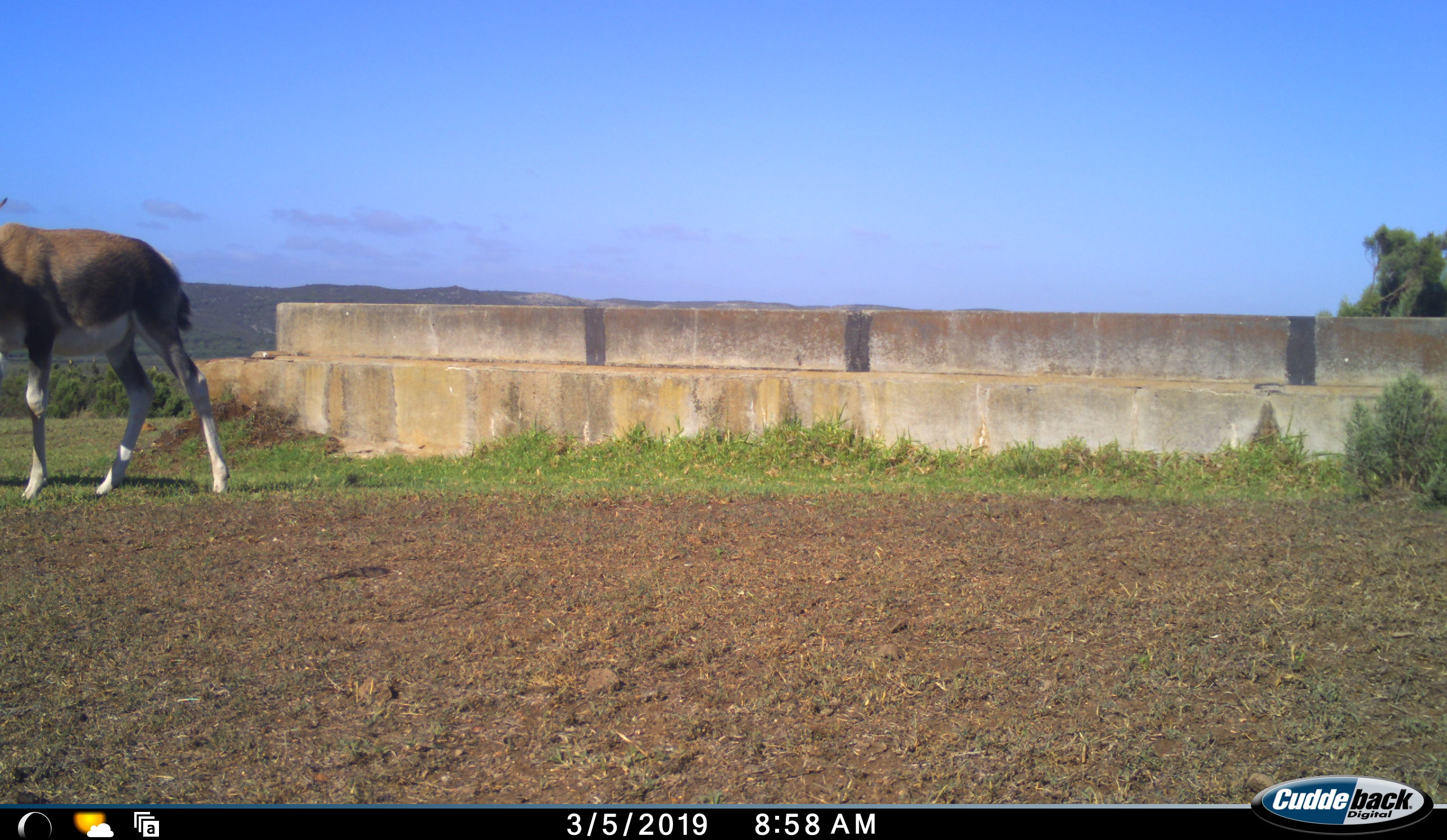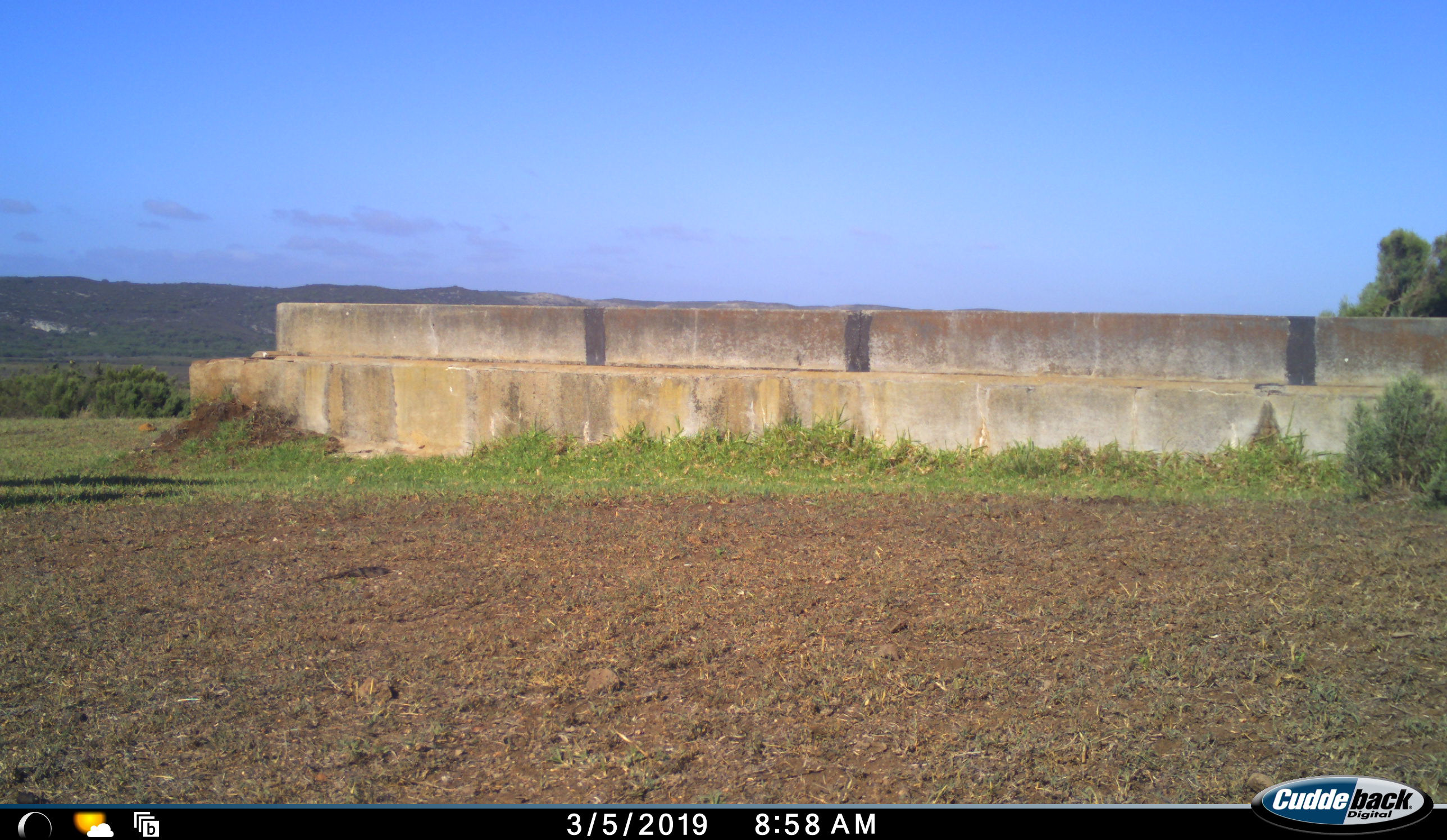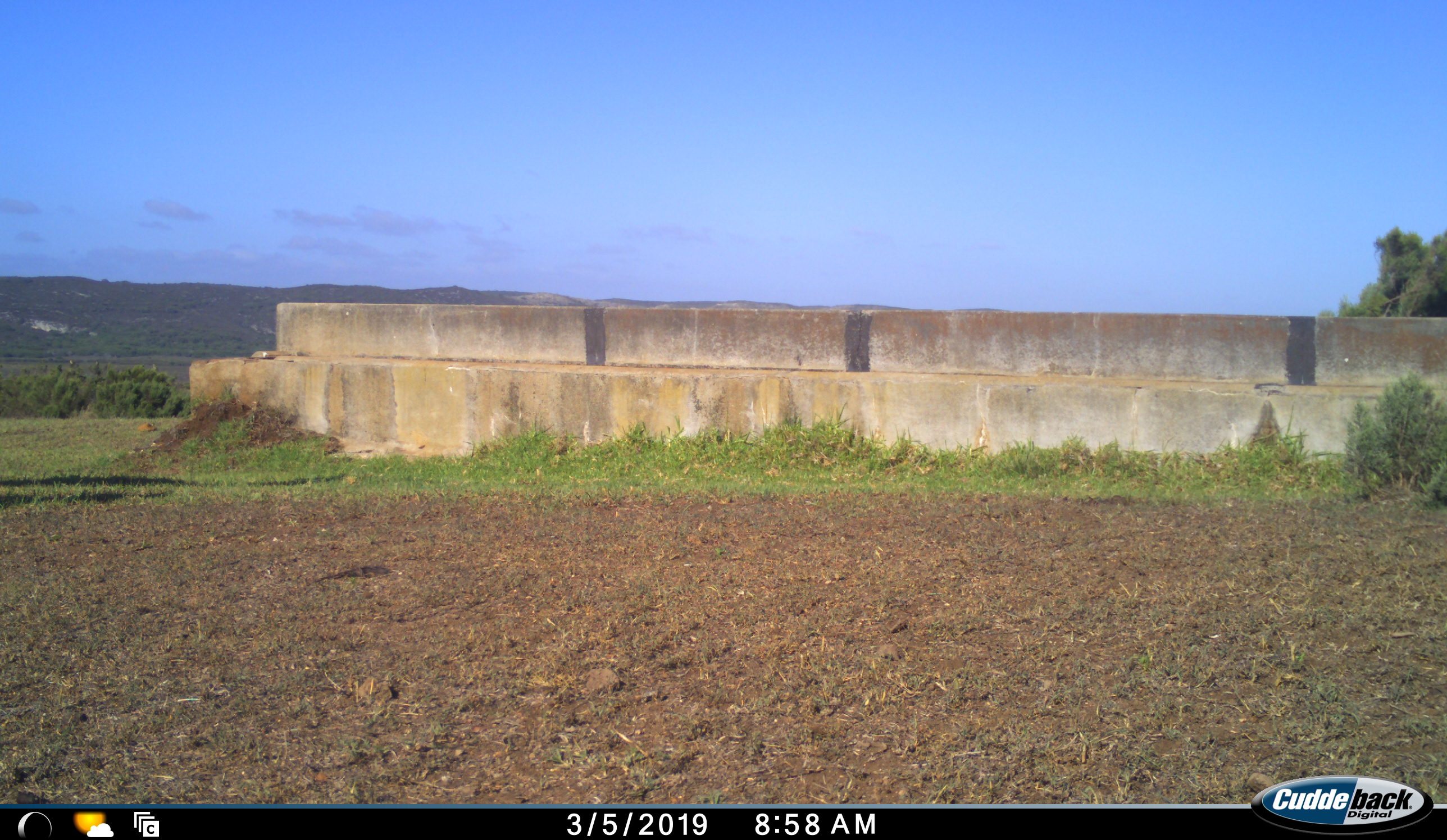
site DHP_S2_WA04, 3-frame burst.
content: unidentified animal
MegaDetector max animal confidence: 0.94